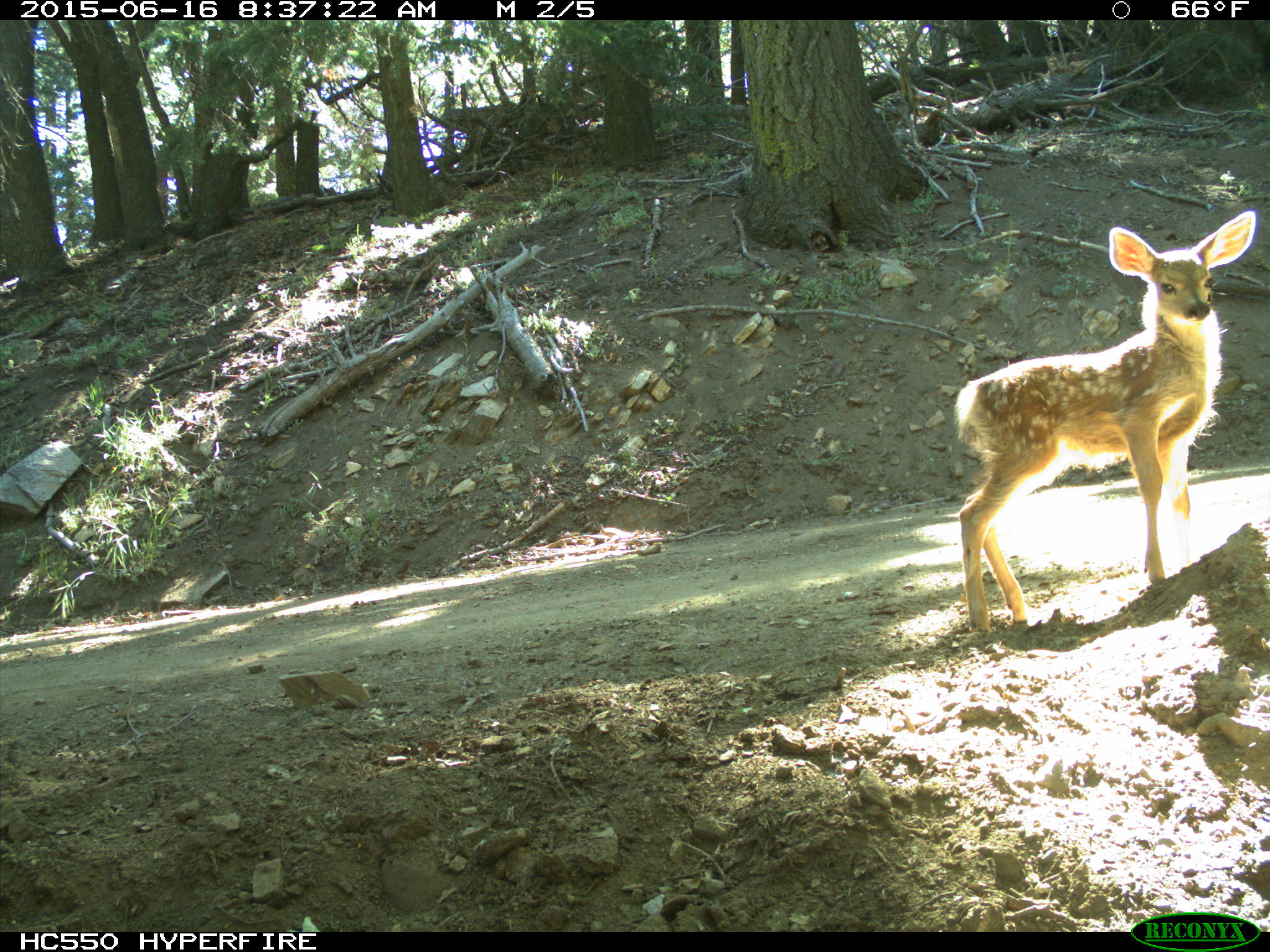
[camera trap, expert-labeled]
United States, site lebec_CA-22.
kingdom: Animalia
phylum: Chordata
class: Mammalia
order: Artiodactyla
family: Cervidae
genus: Odocoileus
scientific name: Odocoileus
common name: deer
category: unidentified deer